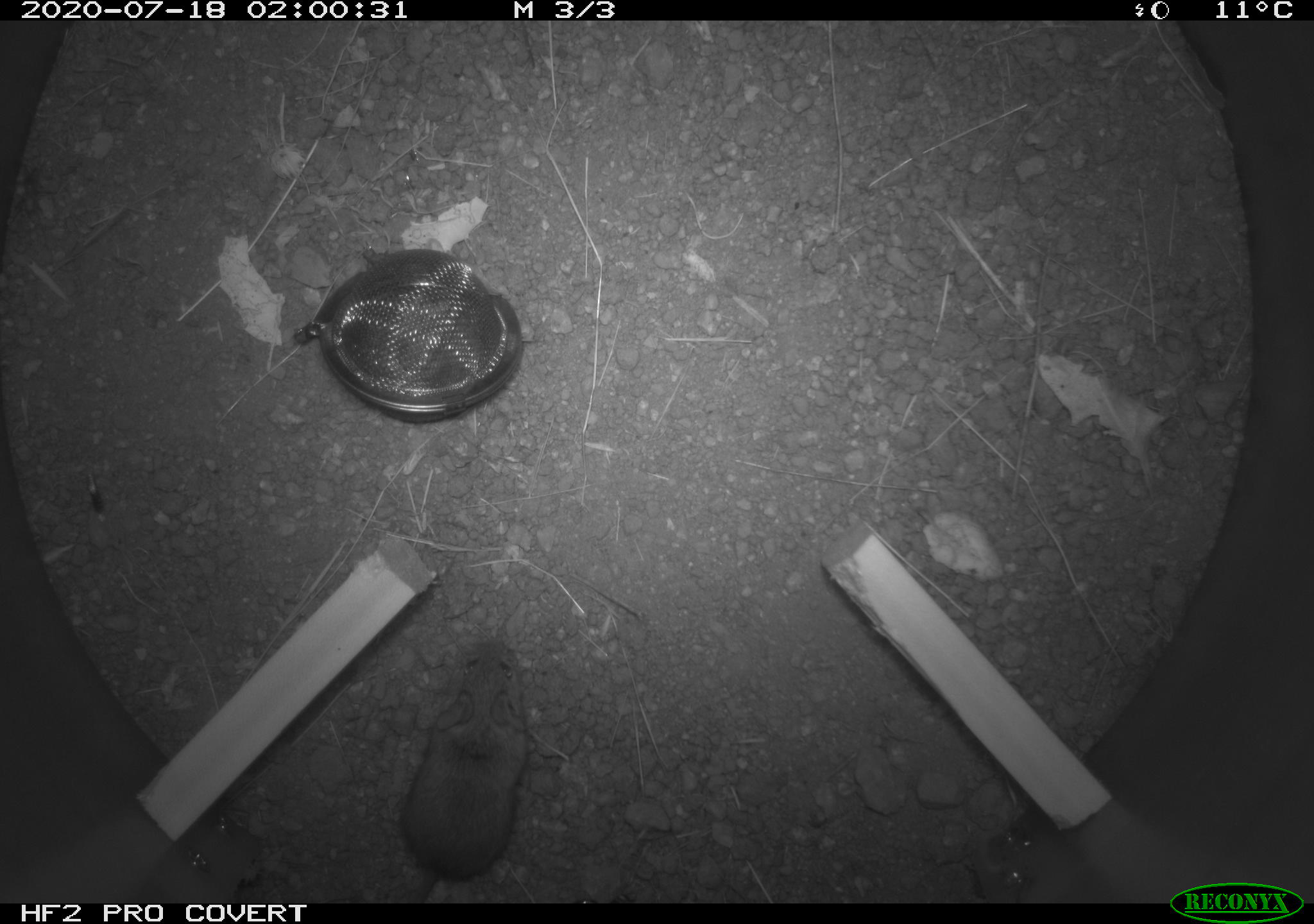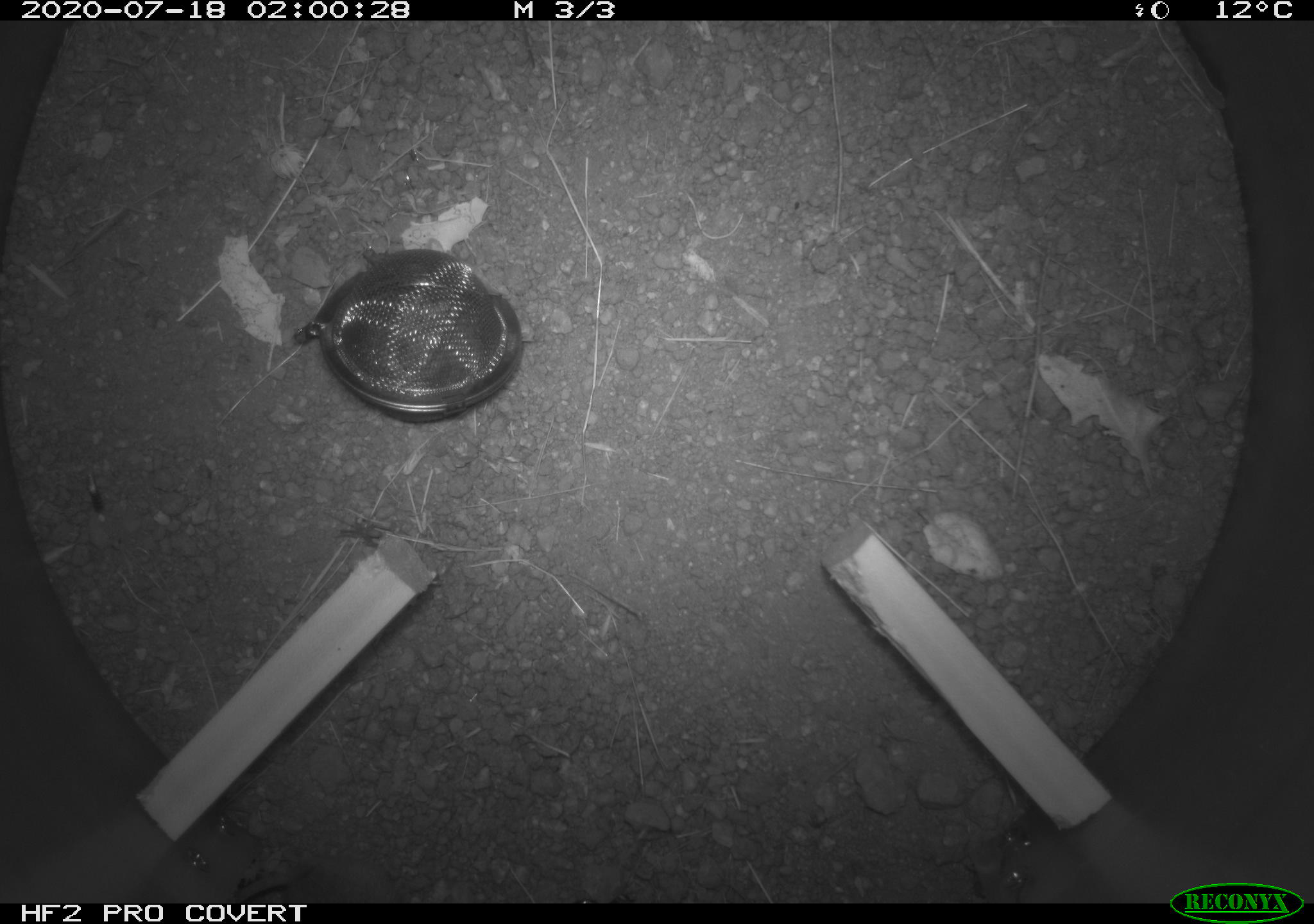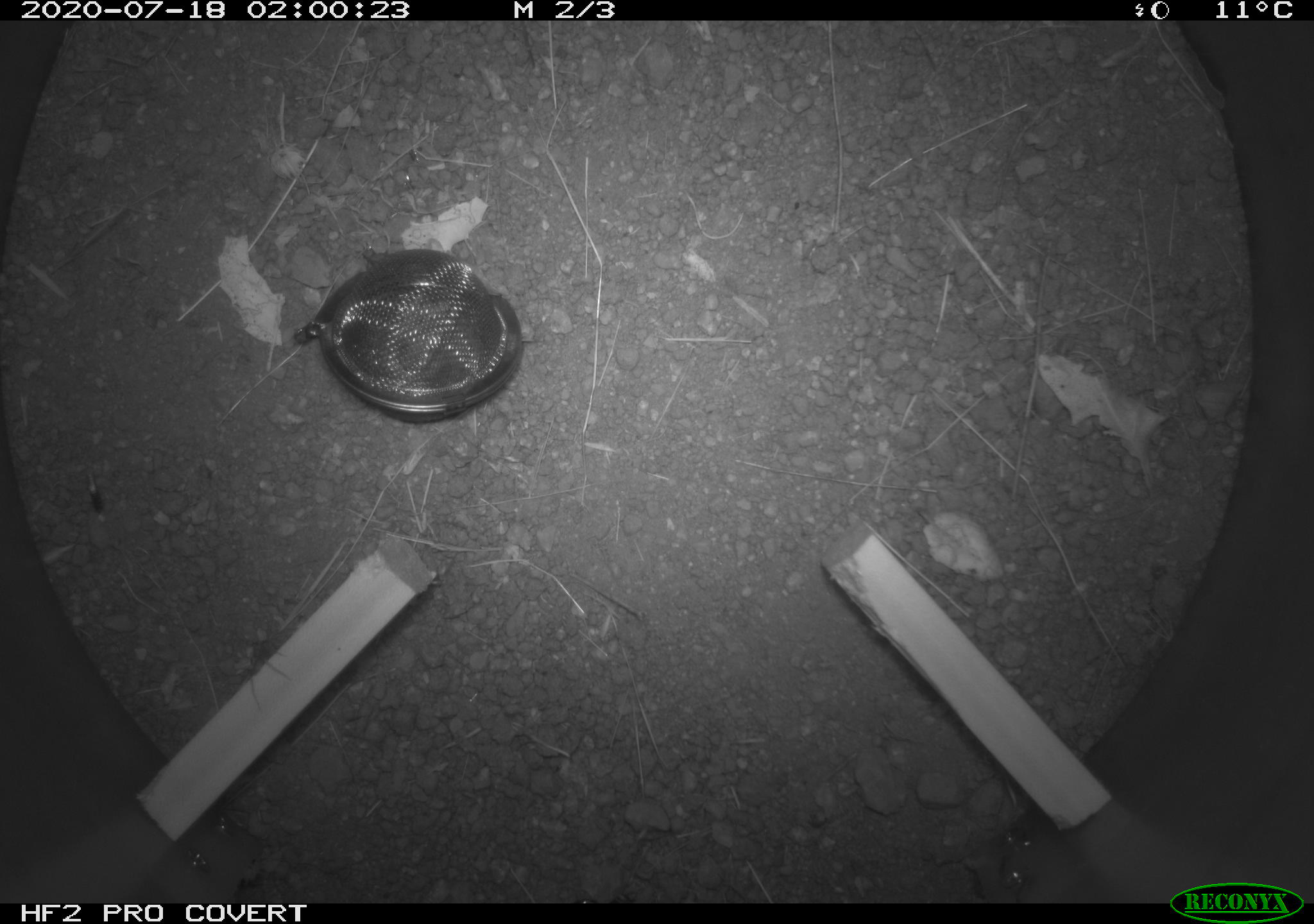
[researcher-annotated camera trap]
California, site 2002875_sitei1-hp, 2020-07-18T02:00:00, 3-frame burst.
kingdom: Animalia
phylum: Chordata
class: Mammalia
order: Rodentia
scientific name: Rodentia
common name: rodent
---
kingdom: Animalia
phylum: Arthropoda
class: Insecta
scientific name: Insecta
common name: insect